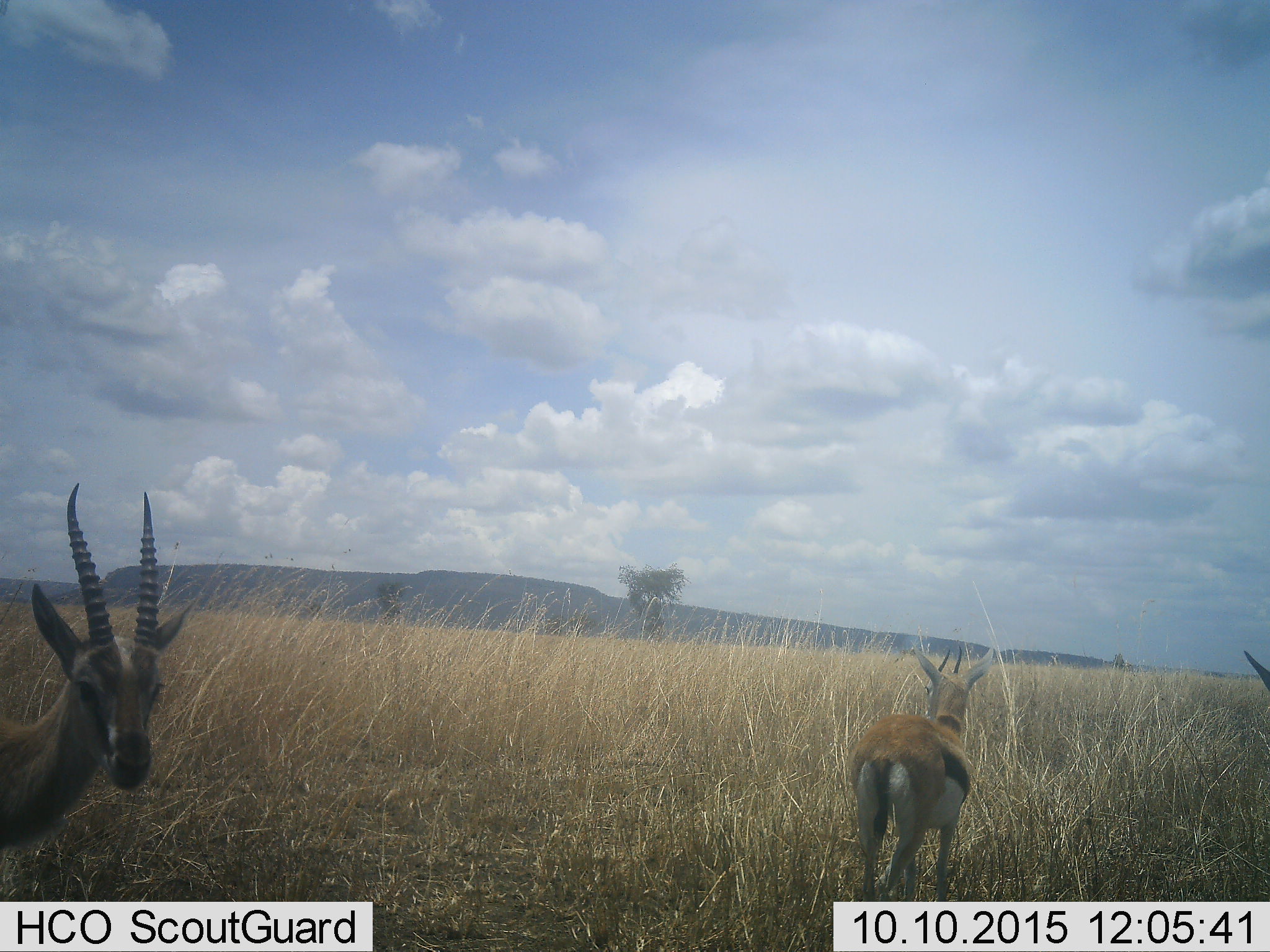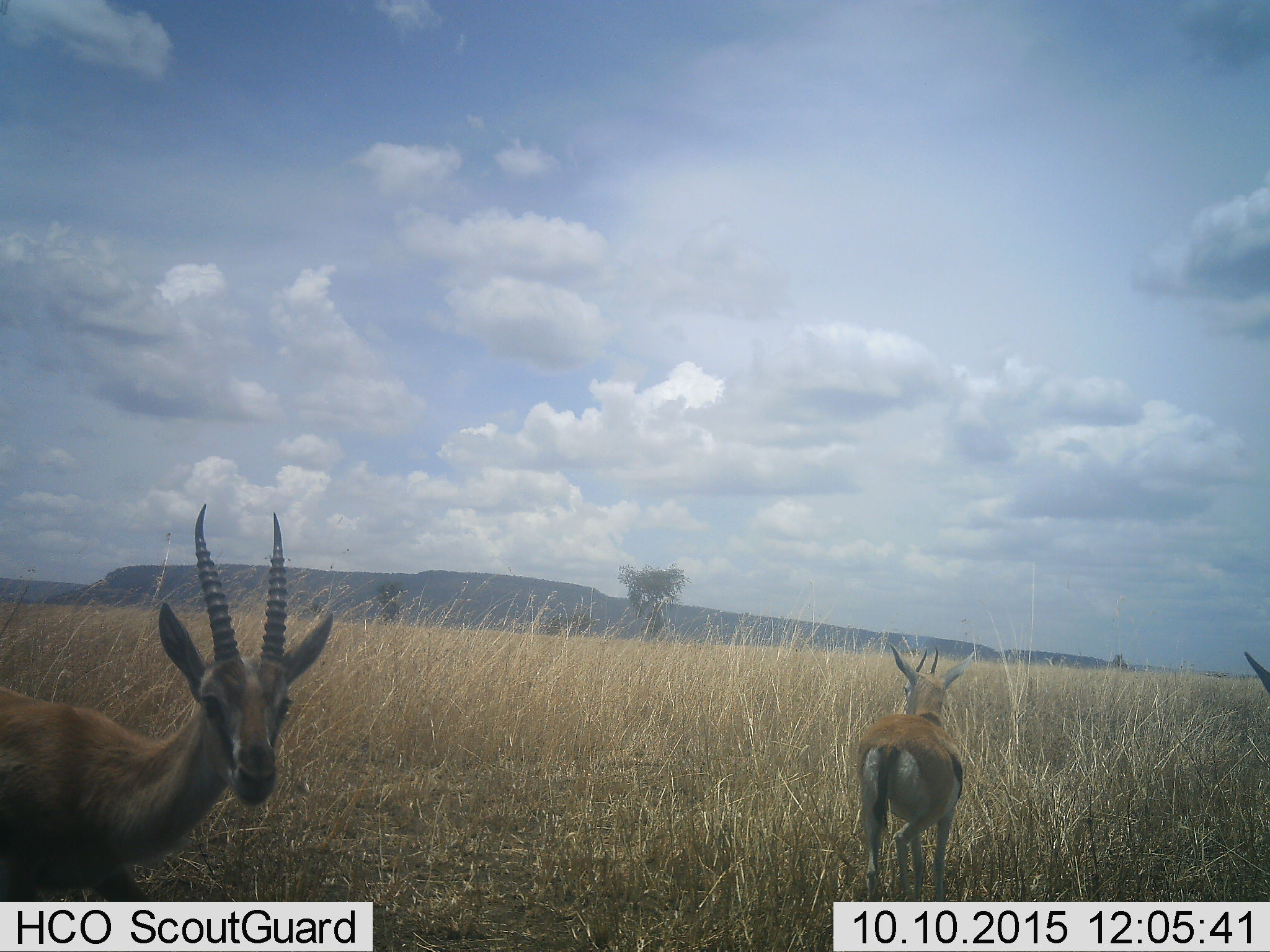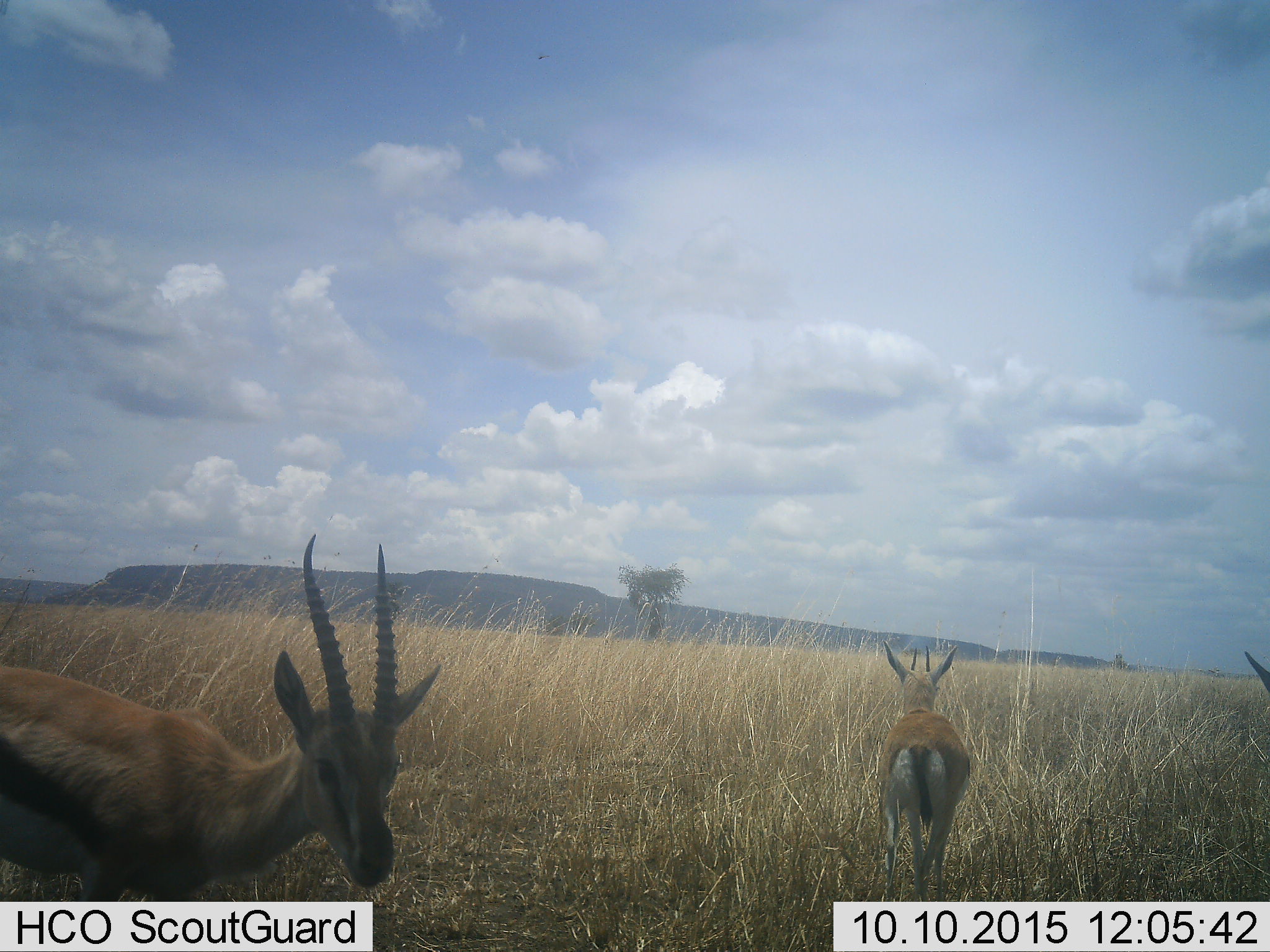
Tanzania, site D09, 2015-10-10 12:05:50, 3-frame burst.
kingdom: Animalia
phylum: Chordata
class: Mammalia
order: Artiodactyla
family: Bovidae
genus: Eudorcas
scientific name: Eudorcas thomsonii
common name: thomson's gazelle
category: gazellethomsons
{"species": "gazellethomsons (thomson's gazelle) (Eudorcas thomsonii)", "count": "3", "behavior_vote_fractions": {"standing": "69%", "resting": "0%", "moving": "81%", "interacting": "0%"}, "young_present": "0%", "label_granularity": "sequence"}